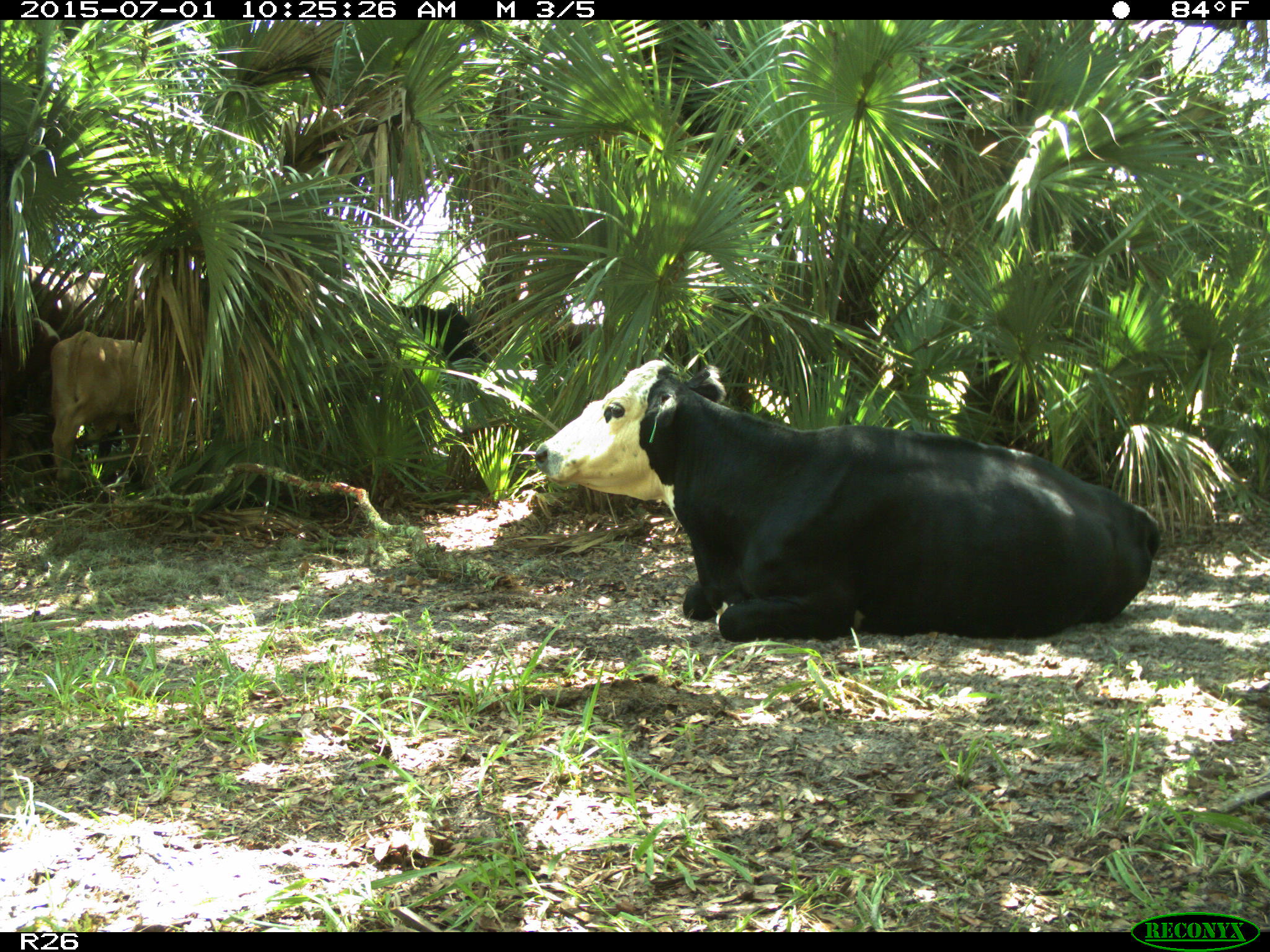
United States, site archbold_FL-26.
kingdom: Animalia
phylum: Chordata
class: Mammalia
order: Artiodactyla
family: Bovidae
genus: Bos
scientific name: Bos taurus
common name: domestic cow